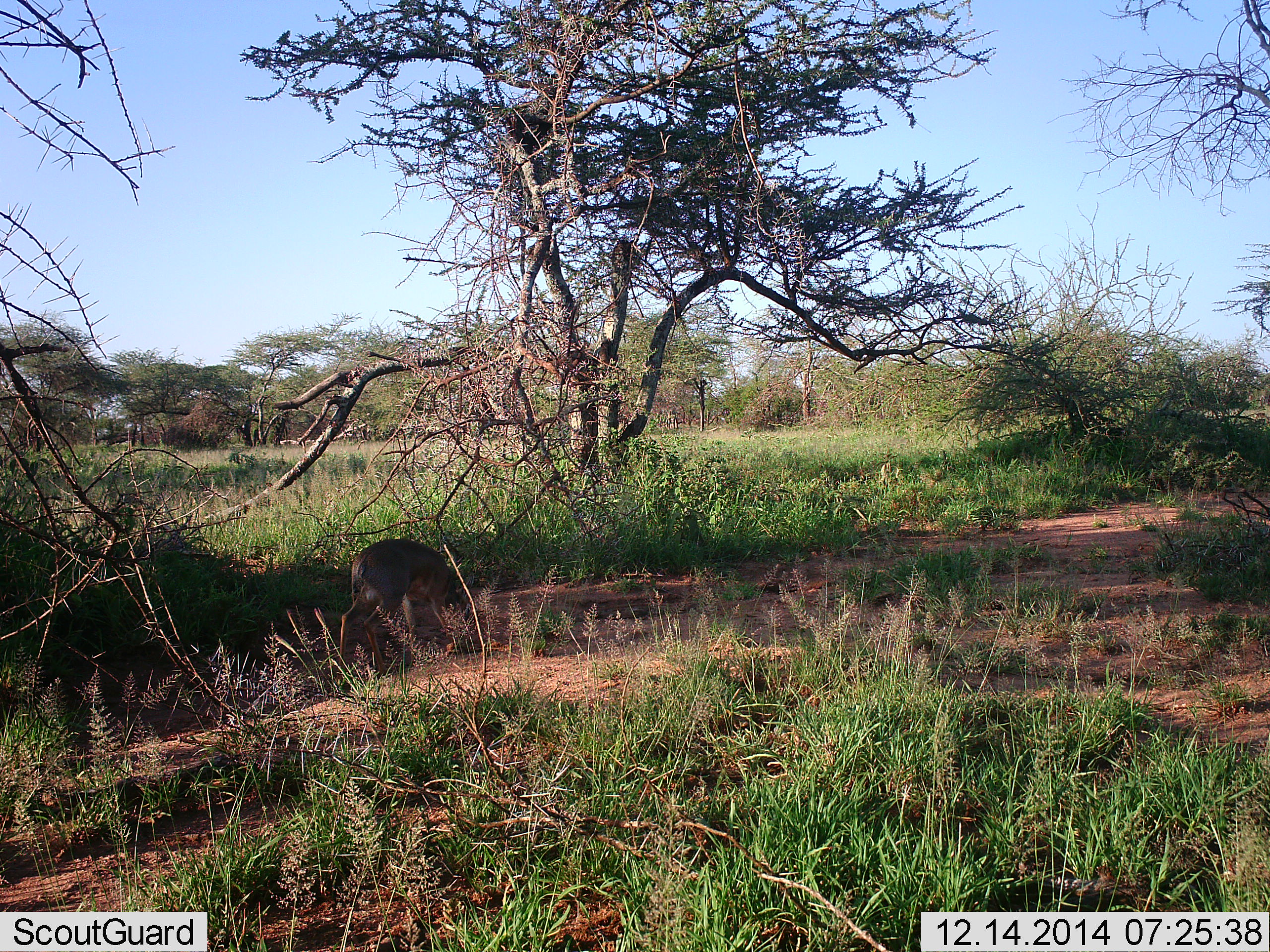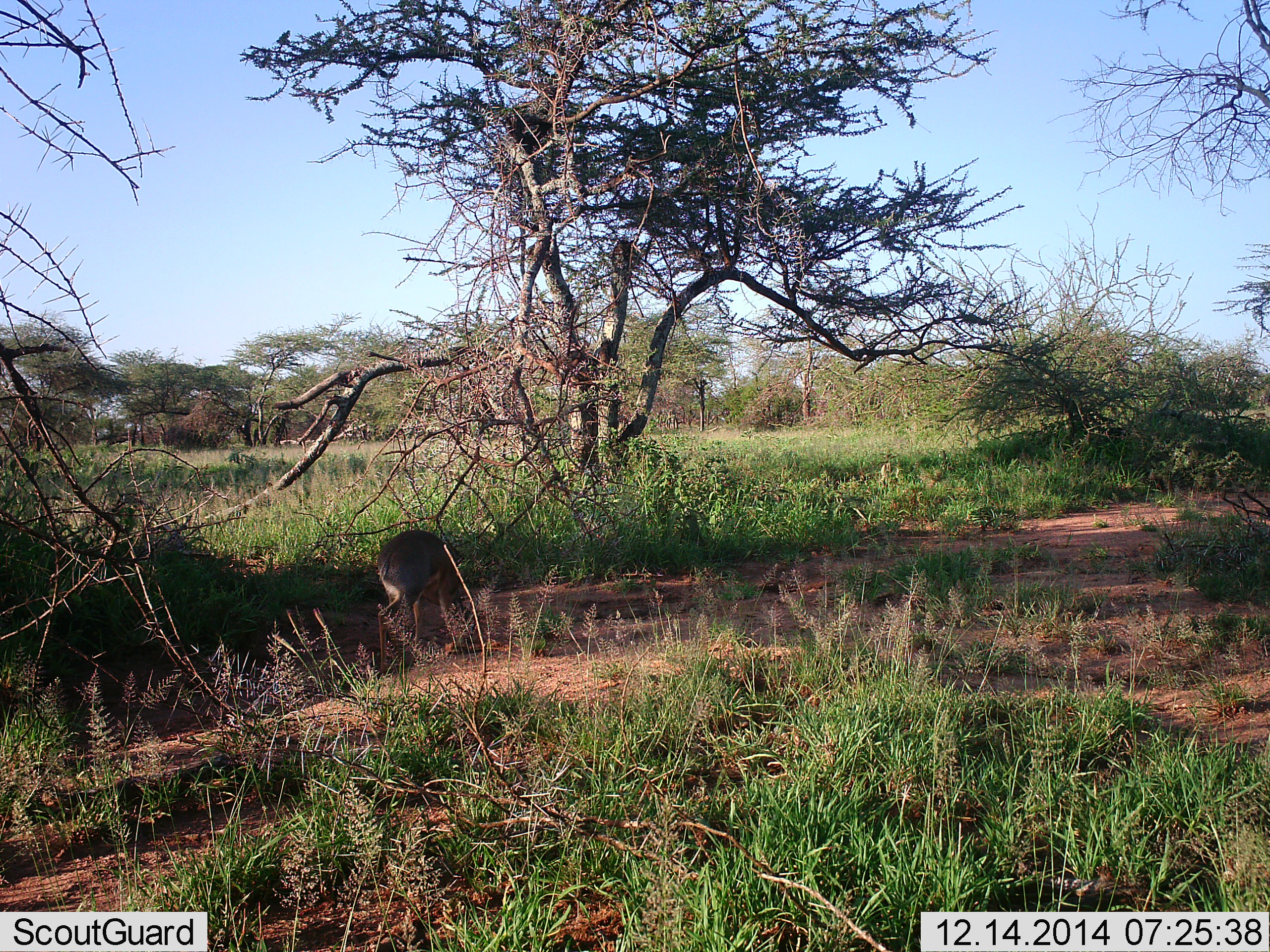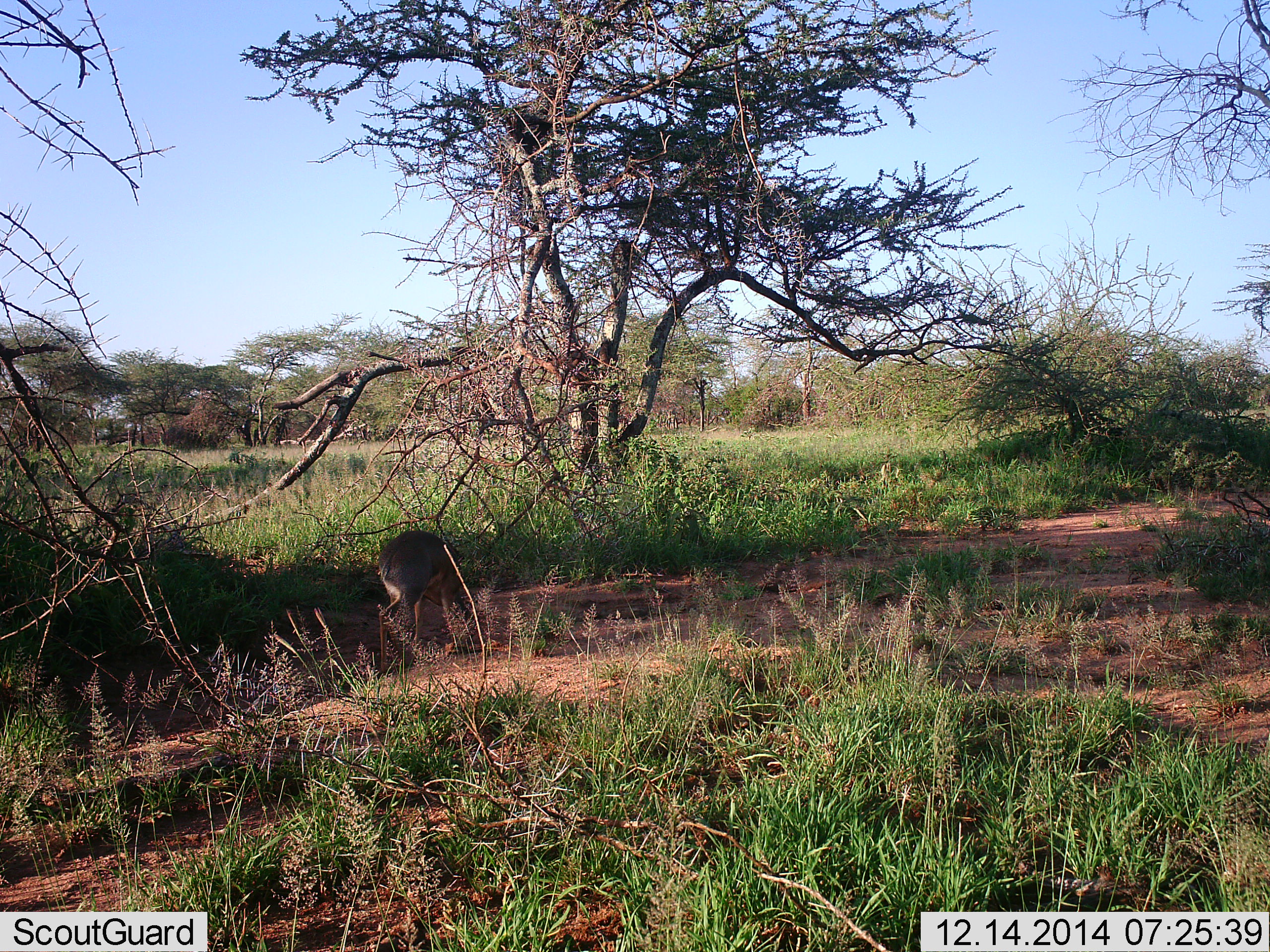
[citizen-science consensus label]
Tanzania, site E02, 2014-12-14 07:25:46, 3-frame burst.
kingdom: Animalia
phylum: Chordata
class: Mammalia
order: Artiodactyla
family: Bovidae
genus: Madoqua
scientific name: Madoqua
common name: dikdik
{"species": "dikdik (Madoqua)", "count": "1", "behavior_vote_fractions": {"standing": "30%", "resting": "0%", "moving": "10%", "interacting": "0%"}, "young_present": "0%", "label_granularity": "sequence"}